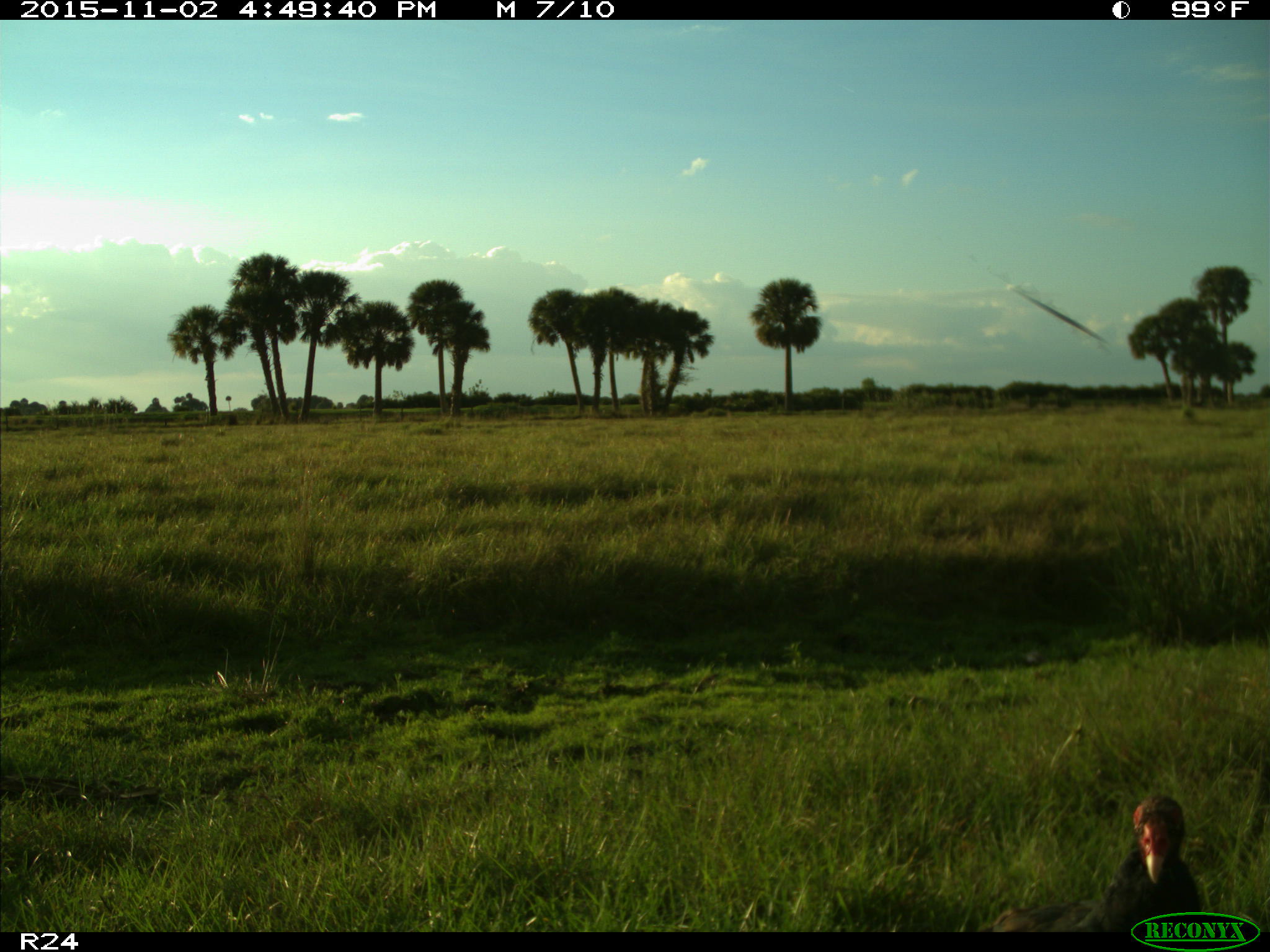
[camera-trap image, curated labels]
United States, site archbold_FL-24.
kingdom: Animalia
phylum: Chordata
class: Aves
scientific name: Aves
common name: birds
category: unidentified bird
Unidentified bird (birds) (Aves).